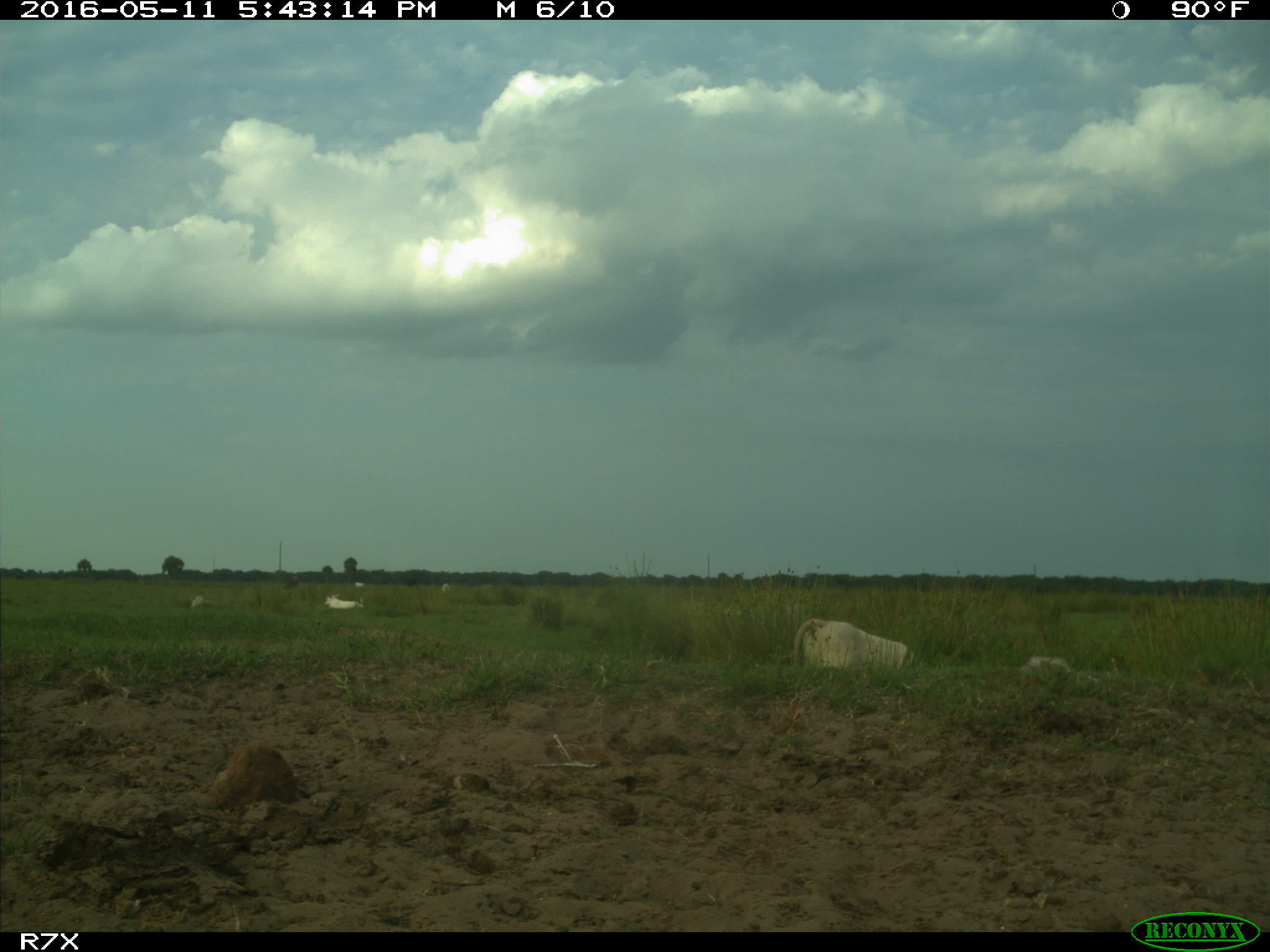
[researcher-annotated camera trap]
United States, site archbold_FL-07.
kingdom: Animalia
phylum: Chordata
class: Mammalia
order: Artiodactyla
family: Bovidae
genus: Bos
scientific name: Bos taurus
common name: domestic cow